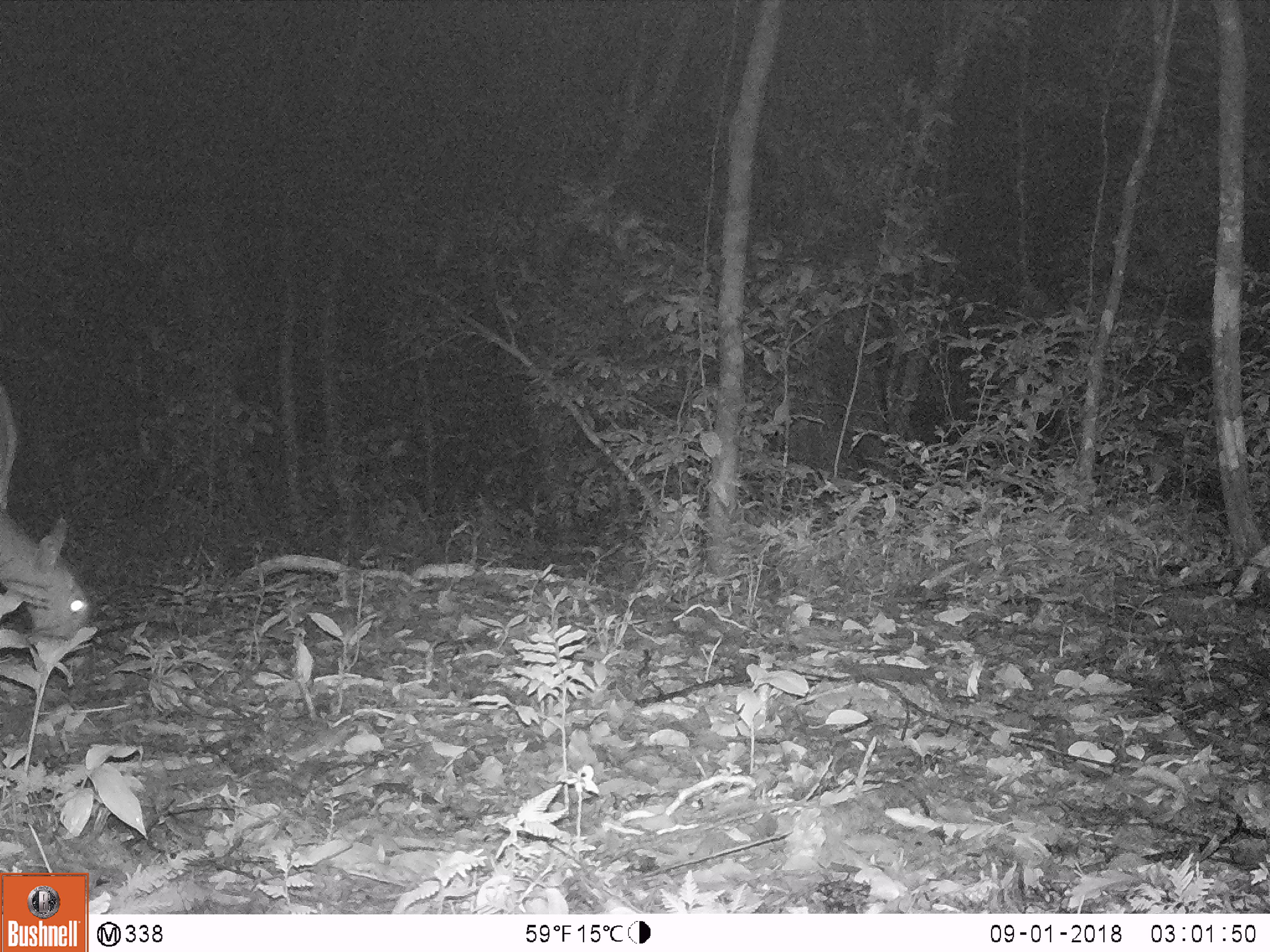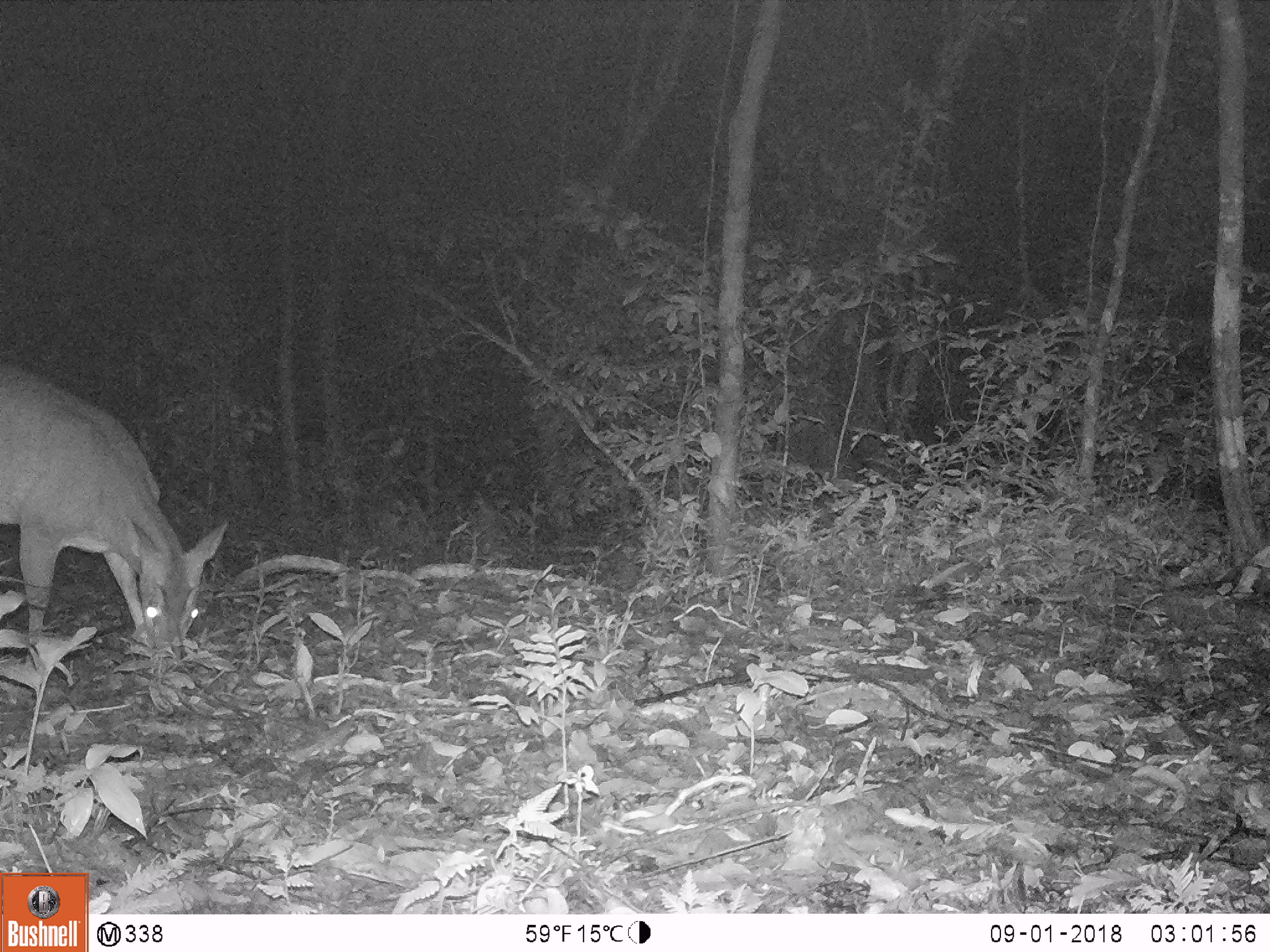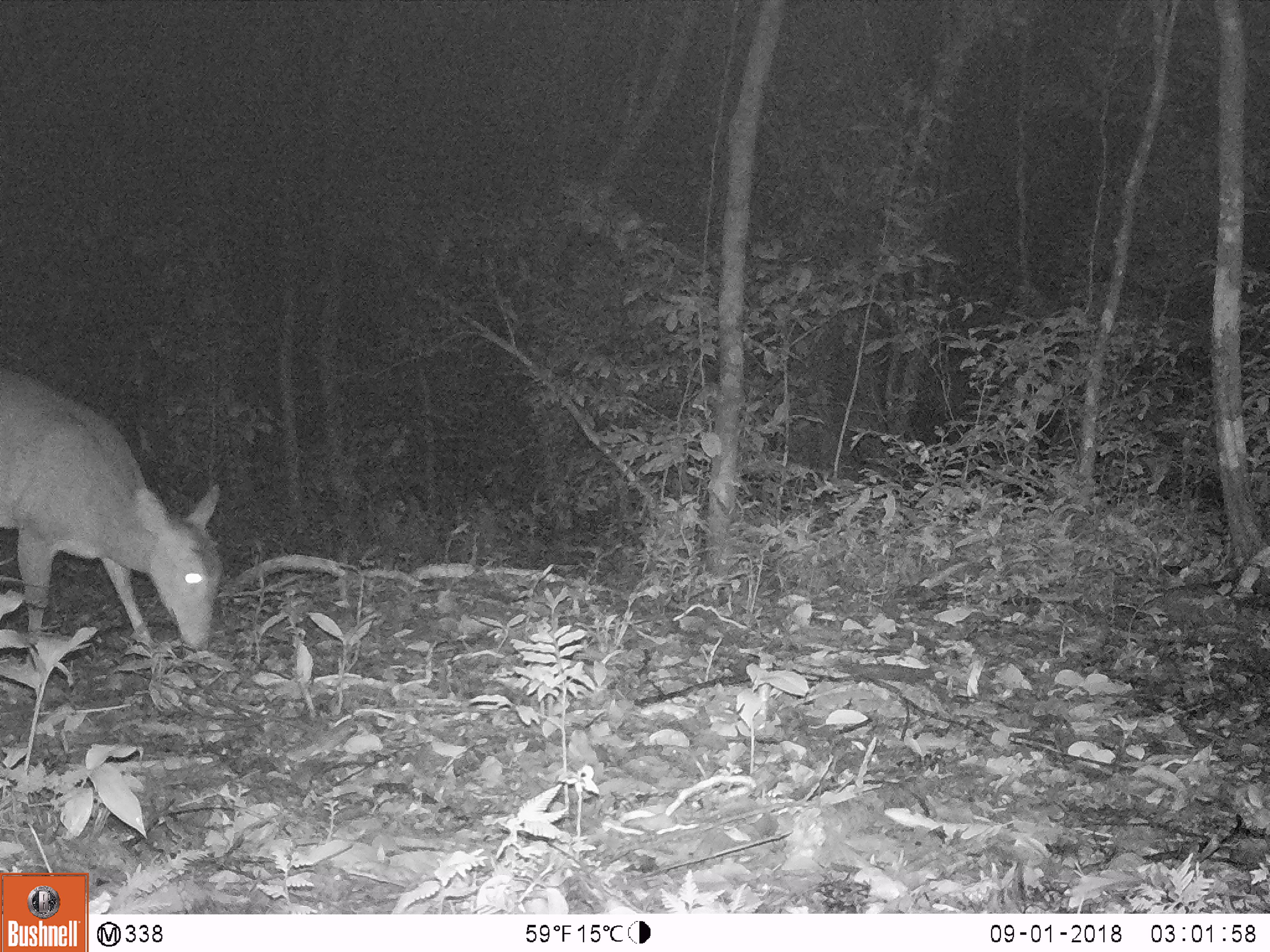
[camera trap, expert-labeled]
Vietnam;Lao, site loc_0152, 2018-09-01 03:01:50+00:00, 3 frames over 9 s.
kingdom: Animalia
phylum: Chordata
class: Mammalia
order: Artiodactyla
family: Cervidae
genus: Muntiacus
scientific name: Muntiacus vuquangensis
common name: large-antlered muntjac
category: large antlered muntjac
Large antlered muntjac (large-antlered muntjac) (Muntiacus vuquangensis). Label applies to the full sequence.